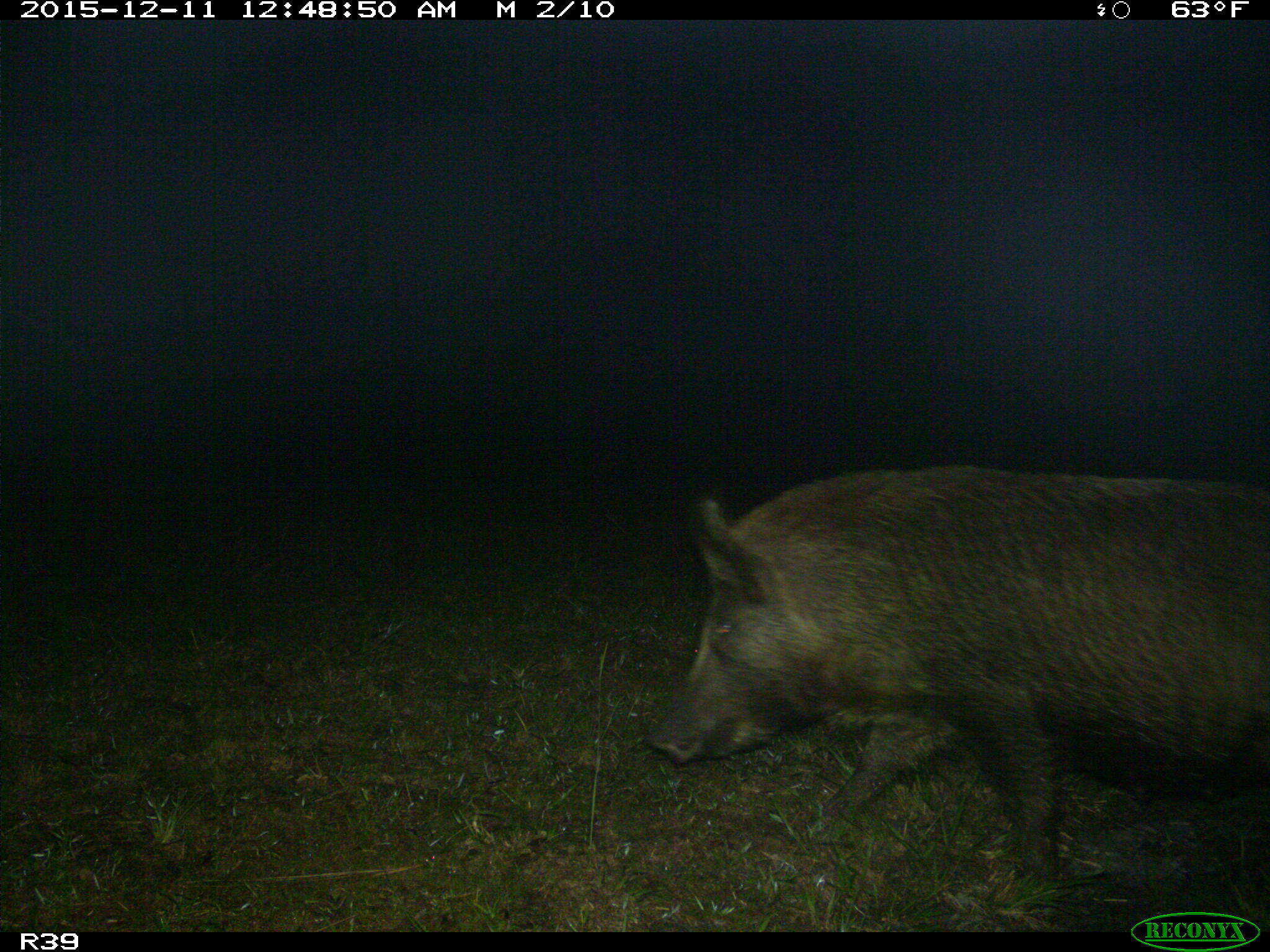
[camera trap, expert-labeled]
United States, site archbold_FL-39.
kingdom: Animalia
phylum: Chordata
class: Mammalia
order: Artiodactyla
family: Suidae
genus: Sus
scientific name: Sus scrofa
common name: wild boar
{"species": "Sus scrofa (wild boar)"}